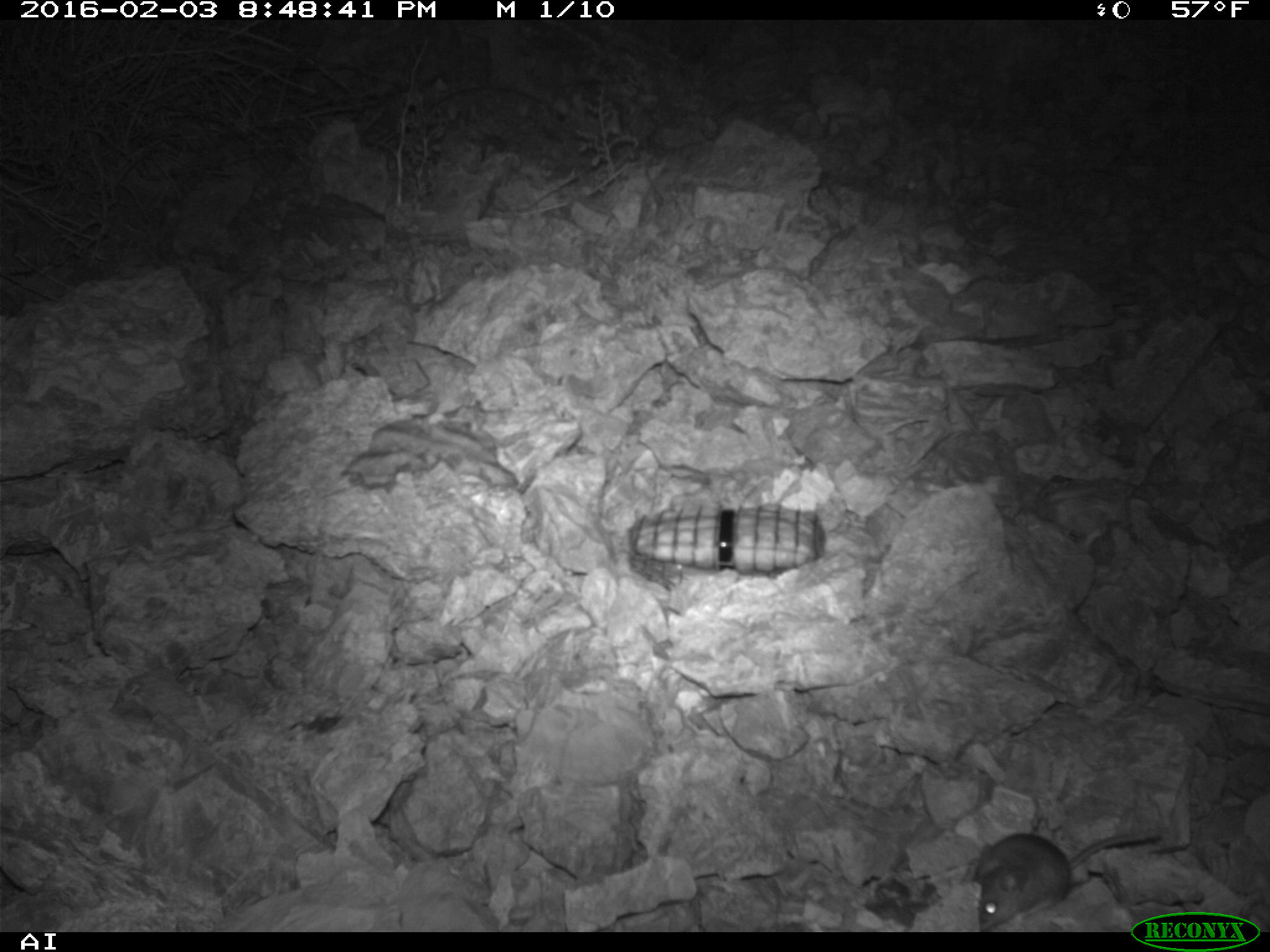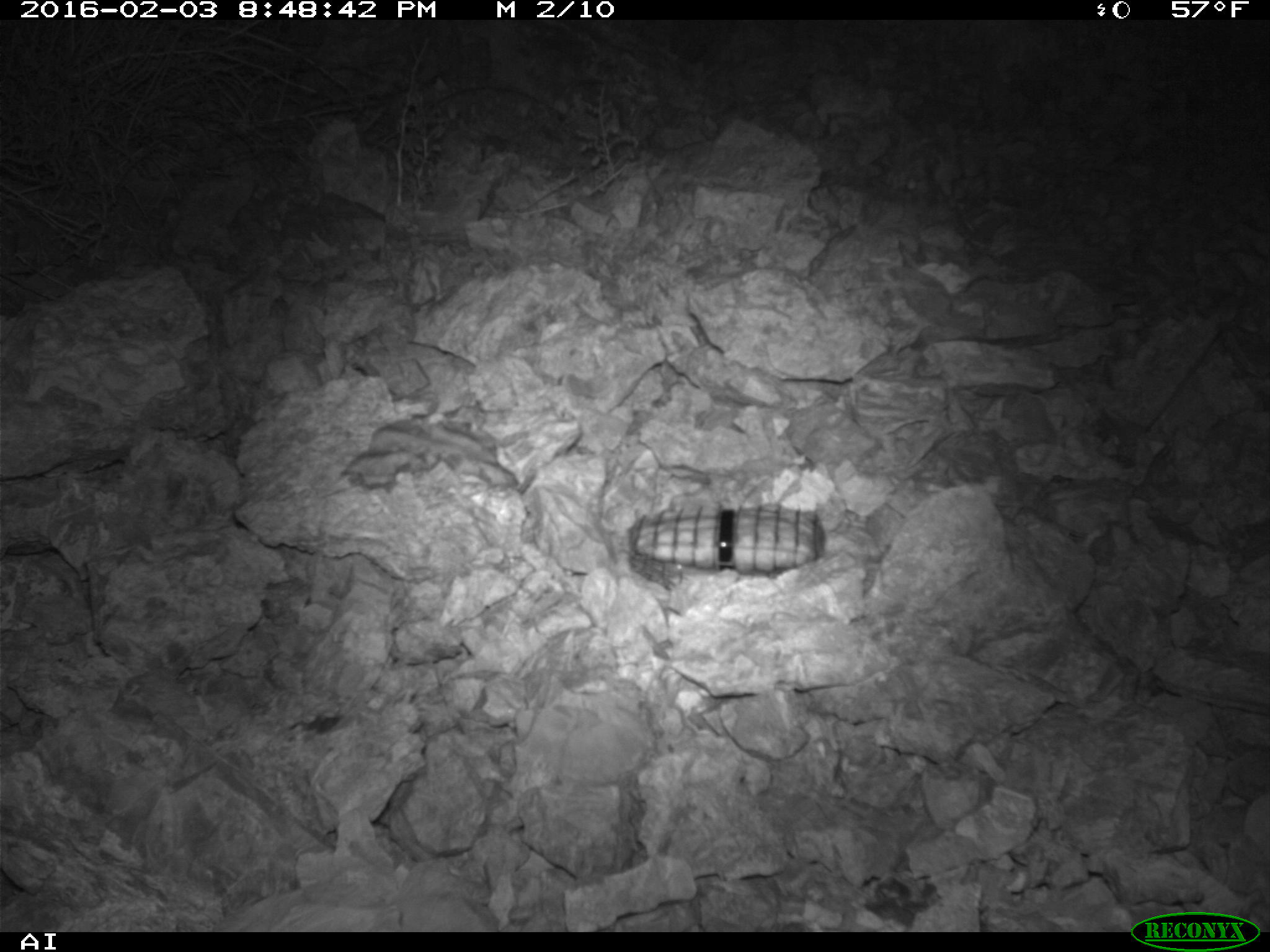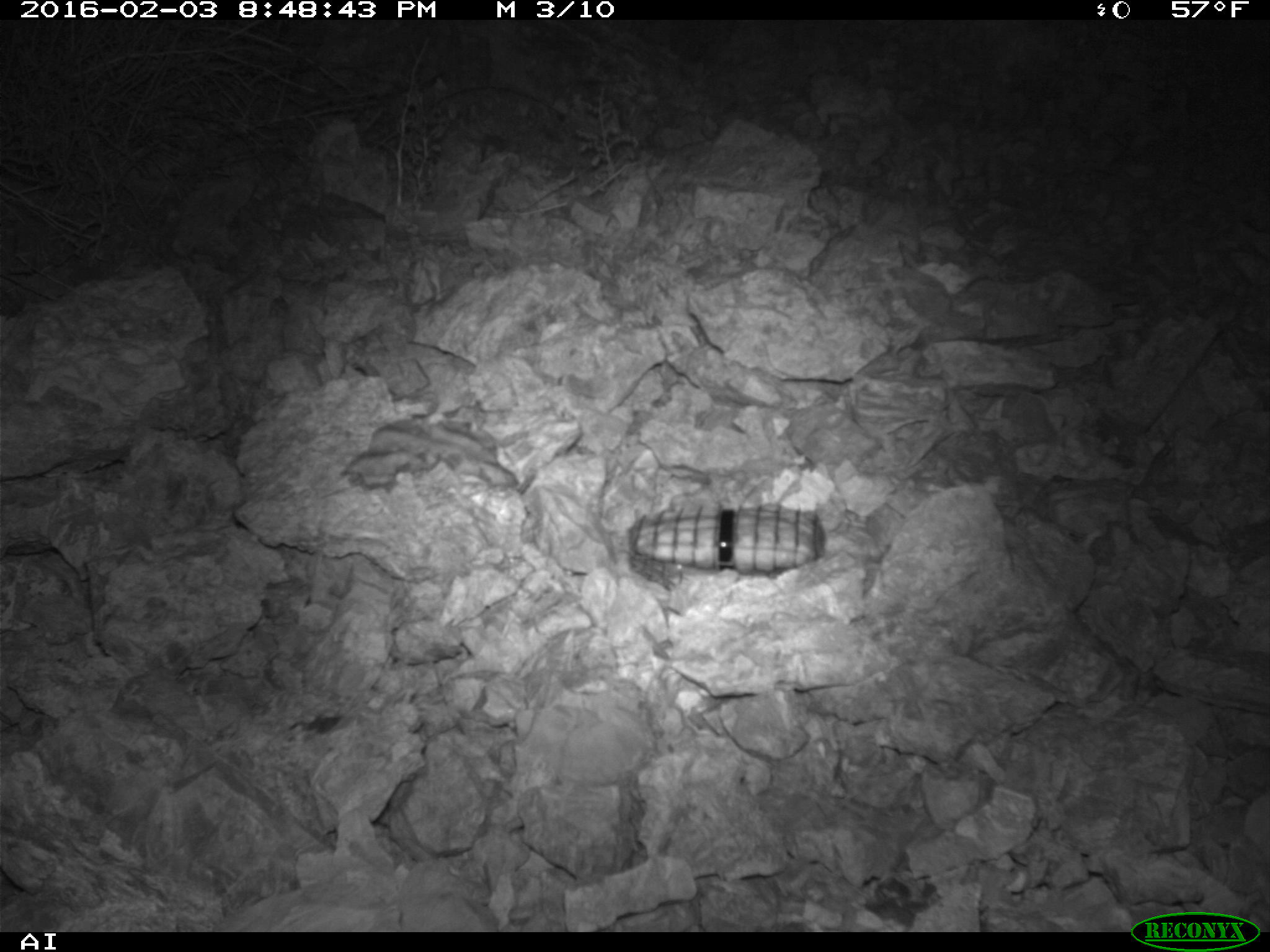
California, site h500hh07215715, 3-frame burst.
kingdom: Animalia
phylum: Chordata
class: Mammalia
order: Rodentia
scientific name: Rodentia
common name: rodent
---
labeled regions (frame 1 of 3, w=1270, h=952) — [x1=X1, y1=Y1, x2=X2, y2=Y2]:
rodent: [x1=976, y1=826, x2=1165, y2=932]